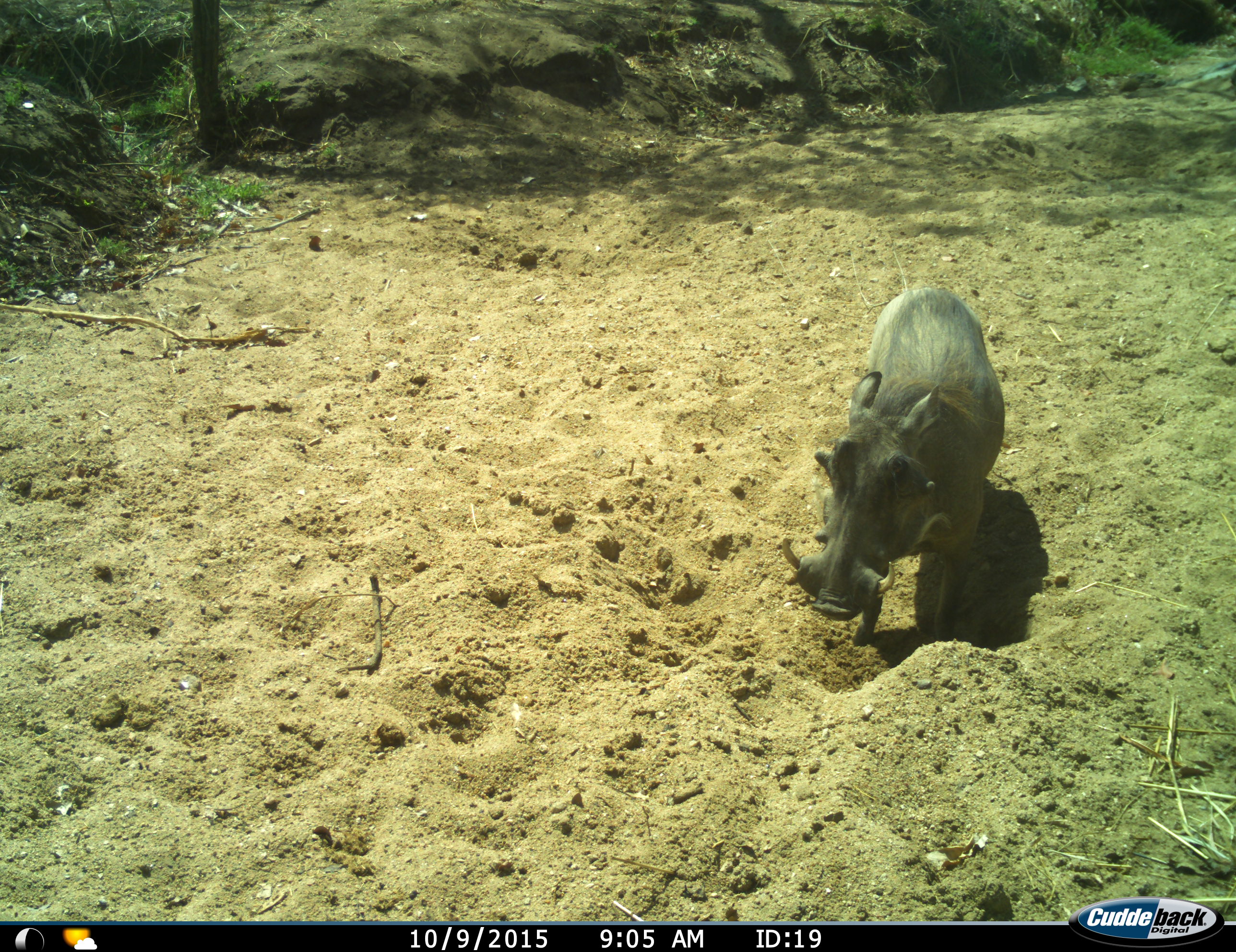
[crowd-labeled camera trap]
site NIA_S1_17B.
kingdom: Animalia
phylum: Chordata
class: Mammalia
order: Artiodactyla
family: Suidae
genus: Phacochoerus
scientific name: Phacochoerus africanus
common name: warthog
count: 1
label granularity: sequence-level